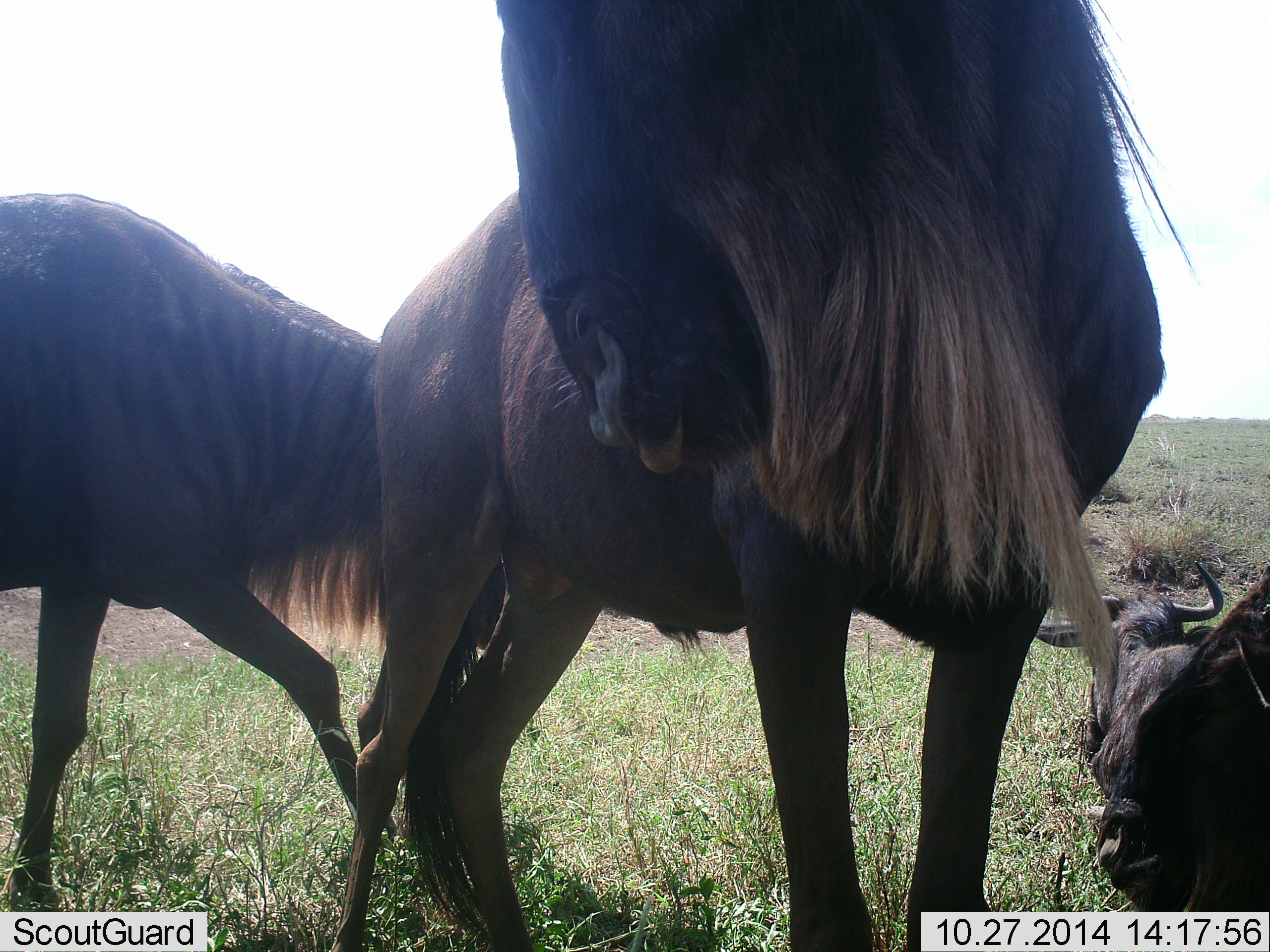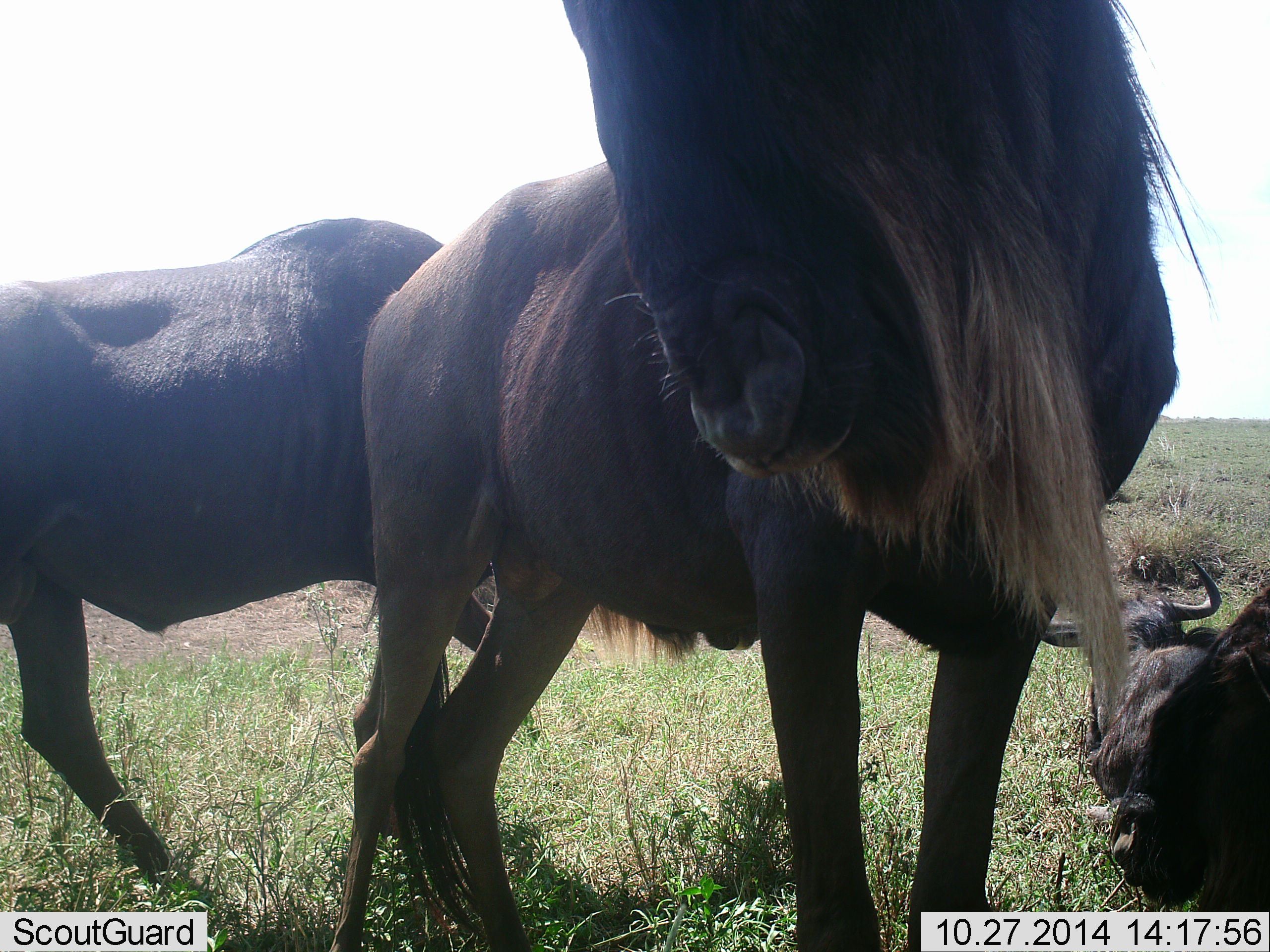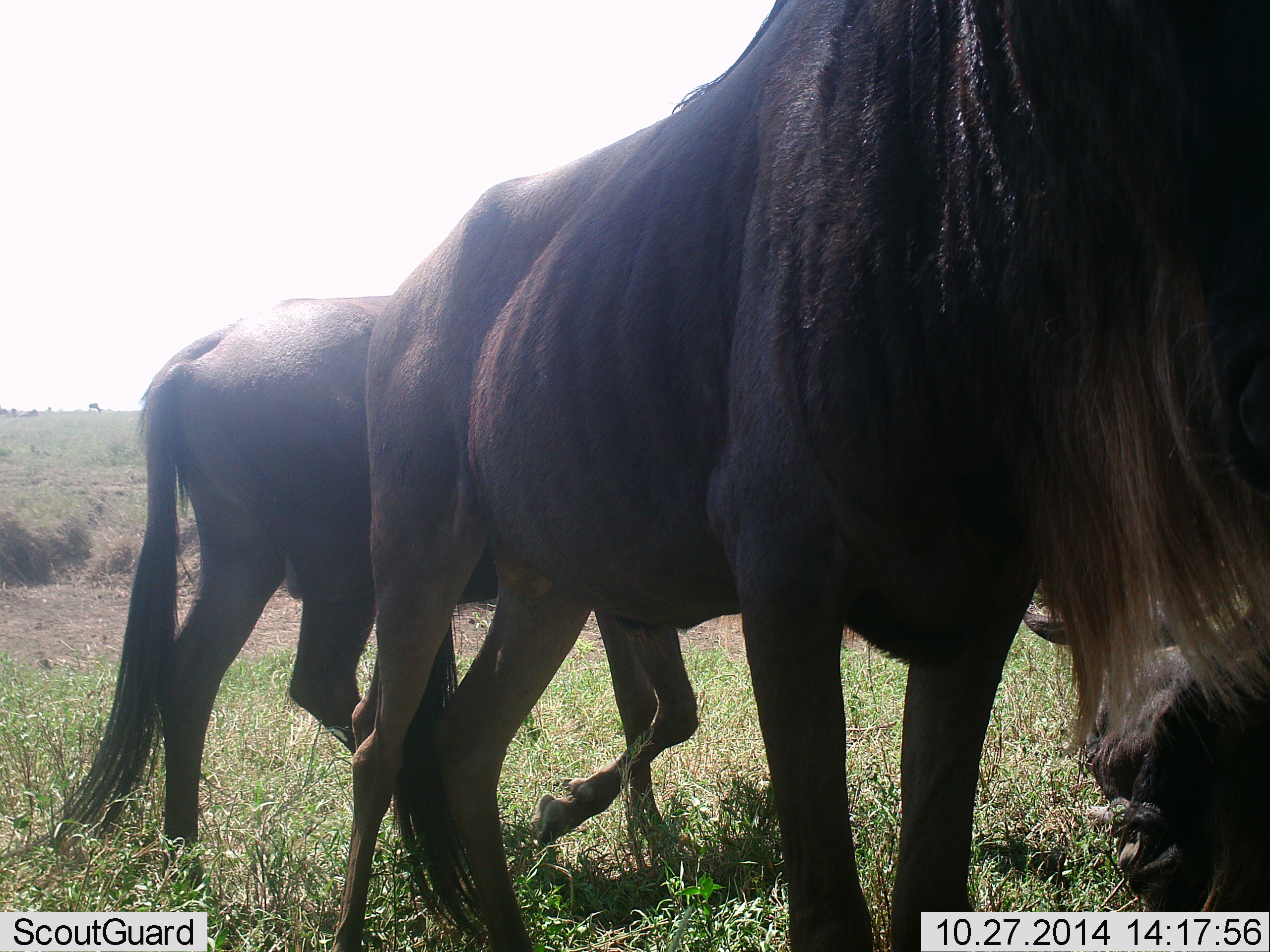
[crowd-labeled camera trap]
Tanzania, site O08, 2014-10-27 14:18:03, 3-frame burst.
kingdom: Animalia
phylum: Chordata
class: Mammalia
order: Artiodactyla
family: Bovidae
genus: Connochaetes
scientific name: Connochaetes taurinus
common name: blue wildebeest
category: wildebeest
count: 4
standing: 50%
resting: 100%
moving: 40%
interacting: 20%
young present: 0%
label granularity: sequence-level